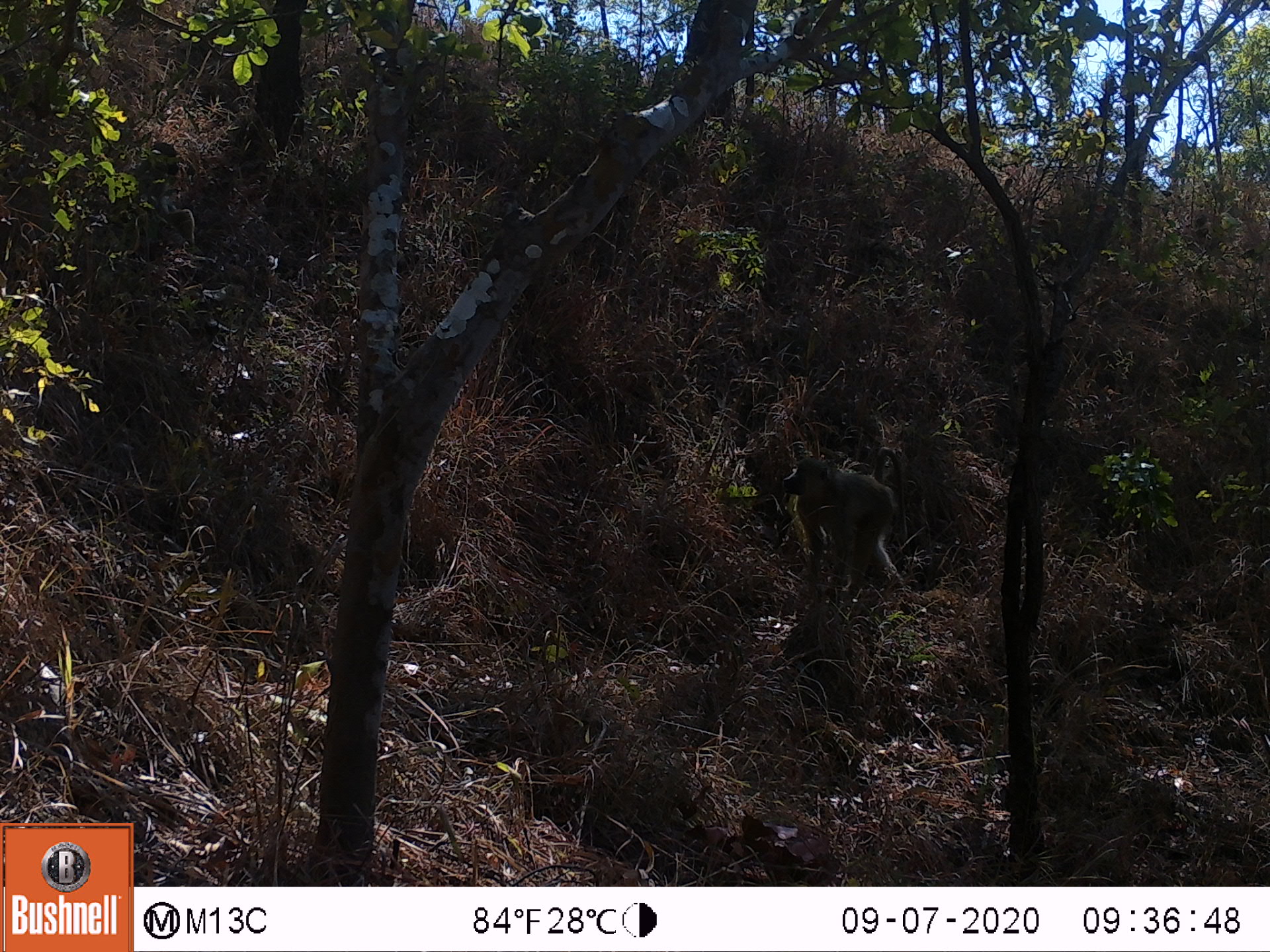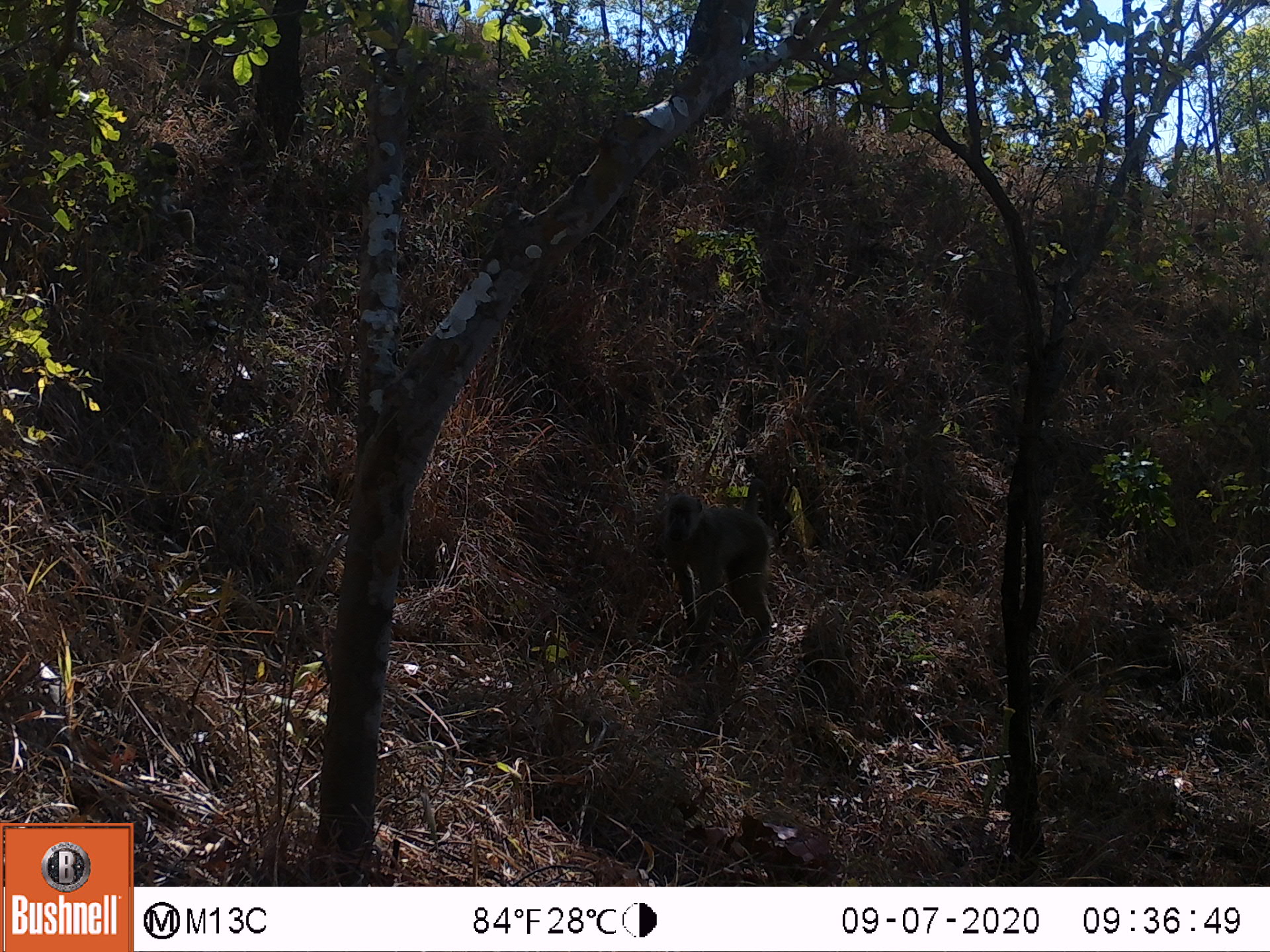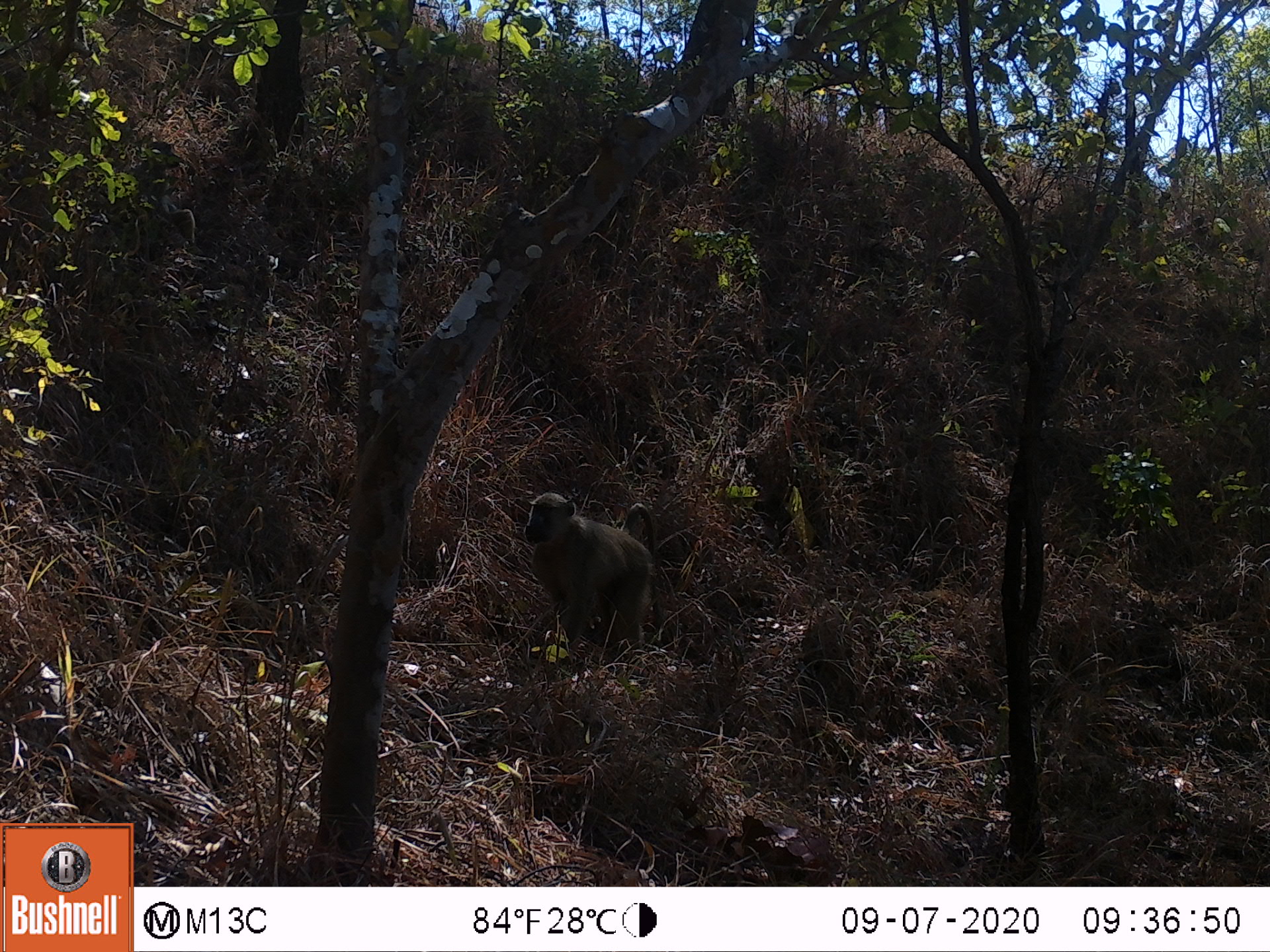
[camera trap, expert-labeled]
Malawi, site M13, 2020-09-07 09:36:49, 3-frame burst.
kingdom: Animalia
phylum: Chordata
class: Mammalia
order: Primates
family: Cercopithecidae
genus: Papio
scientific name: Papio cynocephalus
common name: yellow baboon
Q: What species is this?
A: Yellow baboon (Papio cynocephalus).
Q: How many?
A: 2.